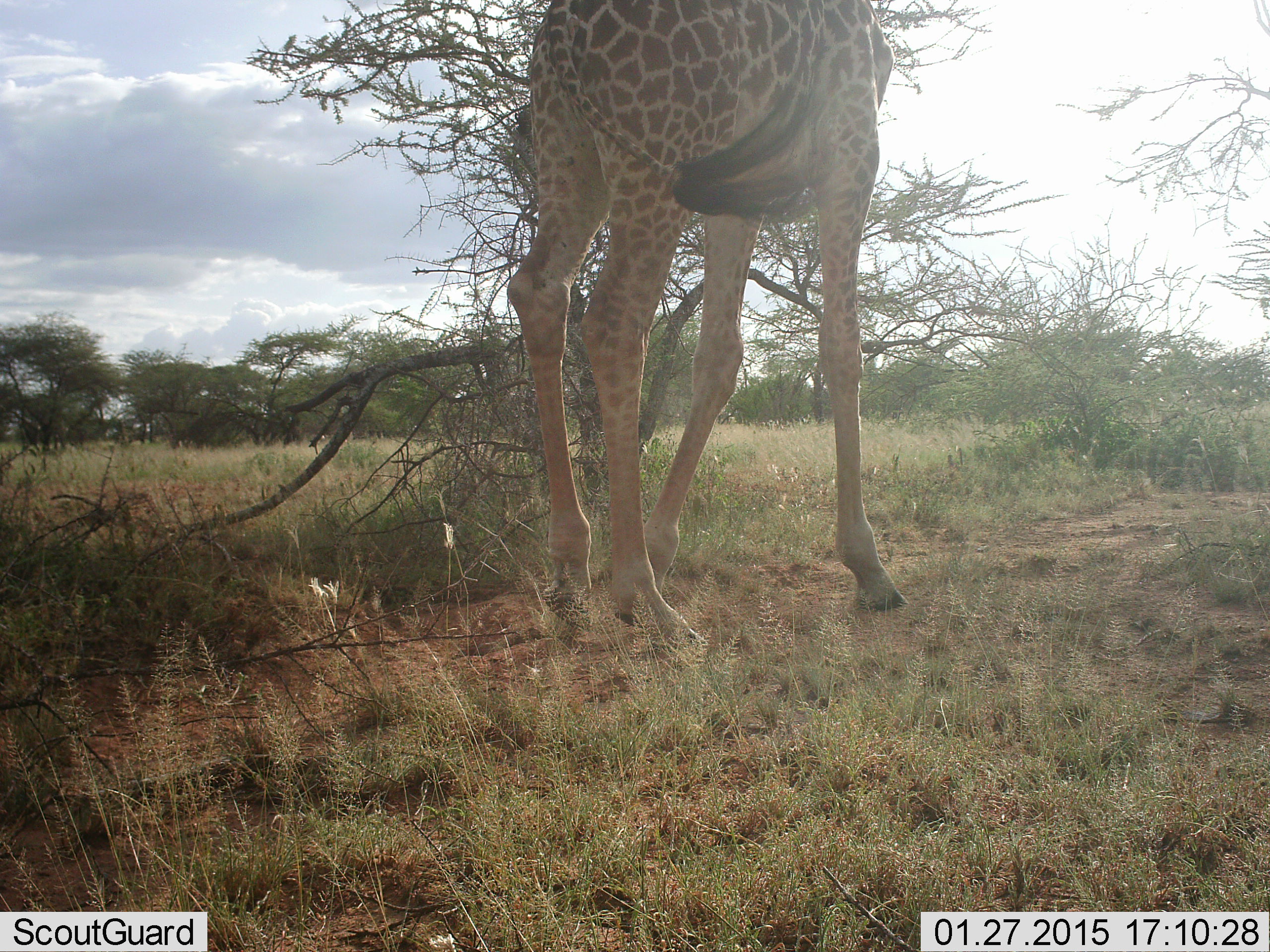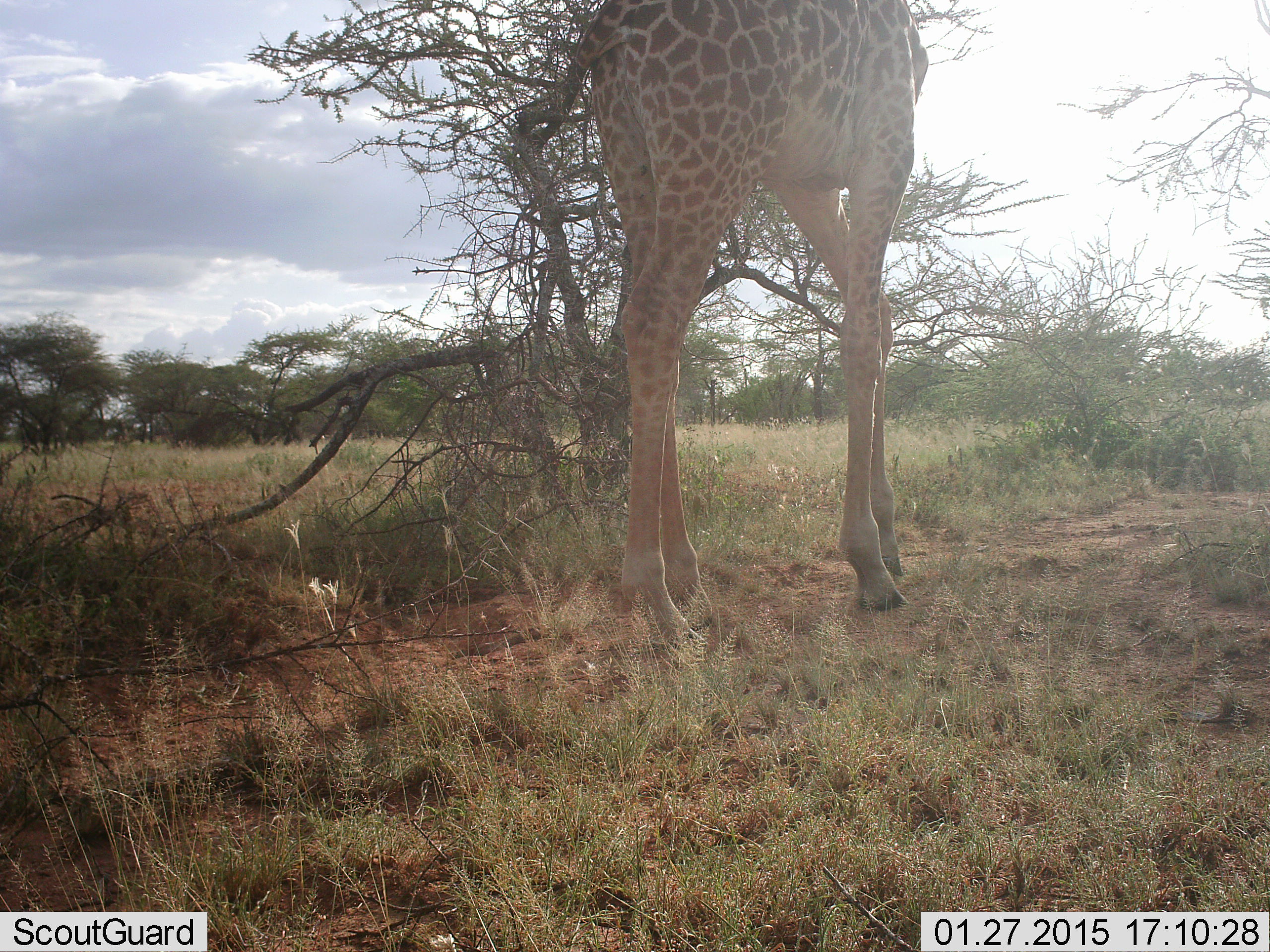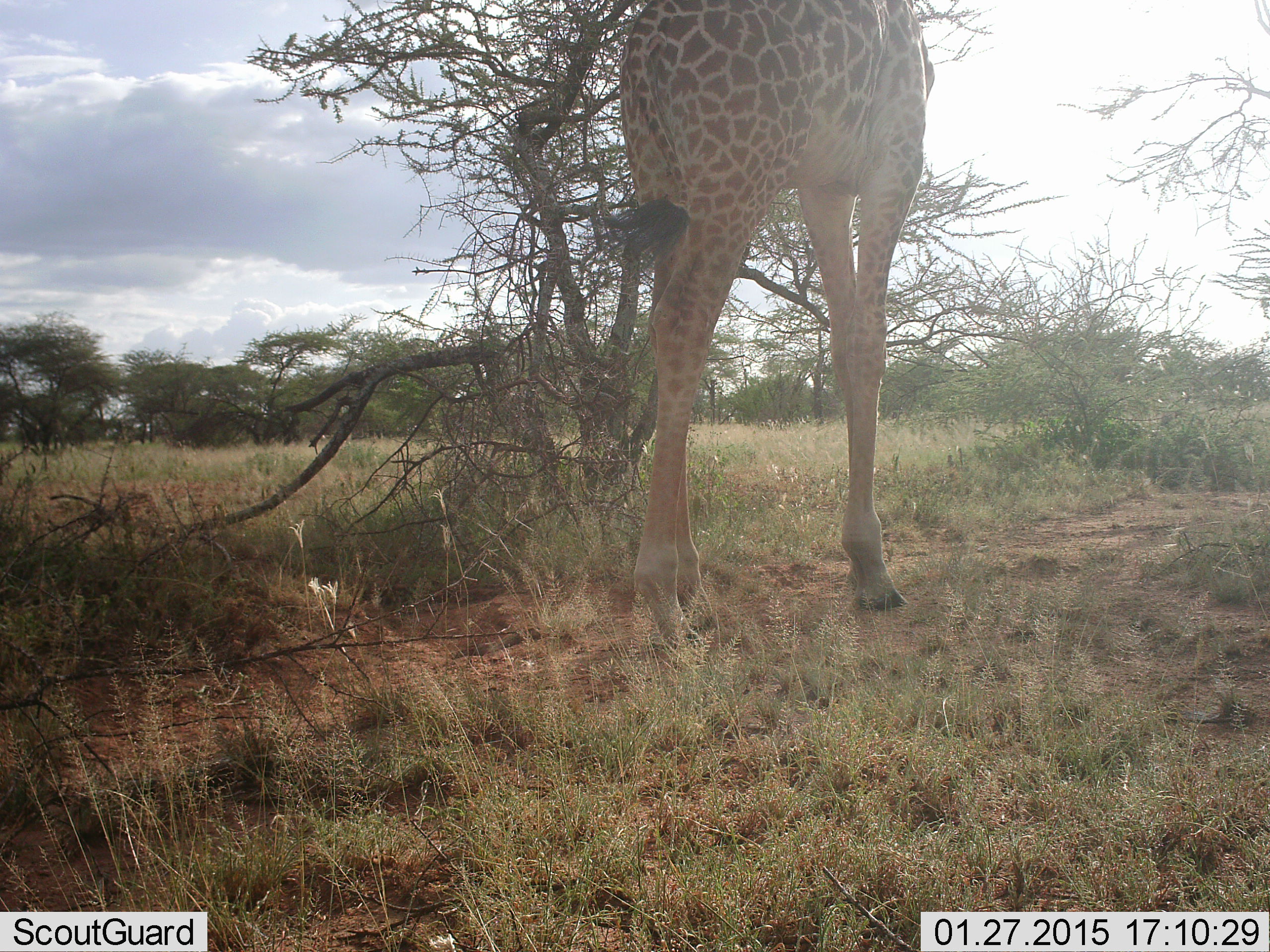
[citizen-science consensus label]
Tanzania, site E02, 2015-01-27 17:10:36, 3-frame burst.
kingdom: Animalia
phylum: Chordata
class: Mammalia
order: Artiodactyla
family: Giraffidae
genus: Giraffa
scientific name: Giraffa camelopardalis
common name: giraffe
Giraffe (Giraffa camelopardalis), count 1. Behavior (volunteer vote fractions): standing 90%, resting 0%, moving 40%, interacting 0%. Young present (vote fraction): 0%. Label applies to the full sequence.